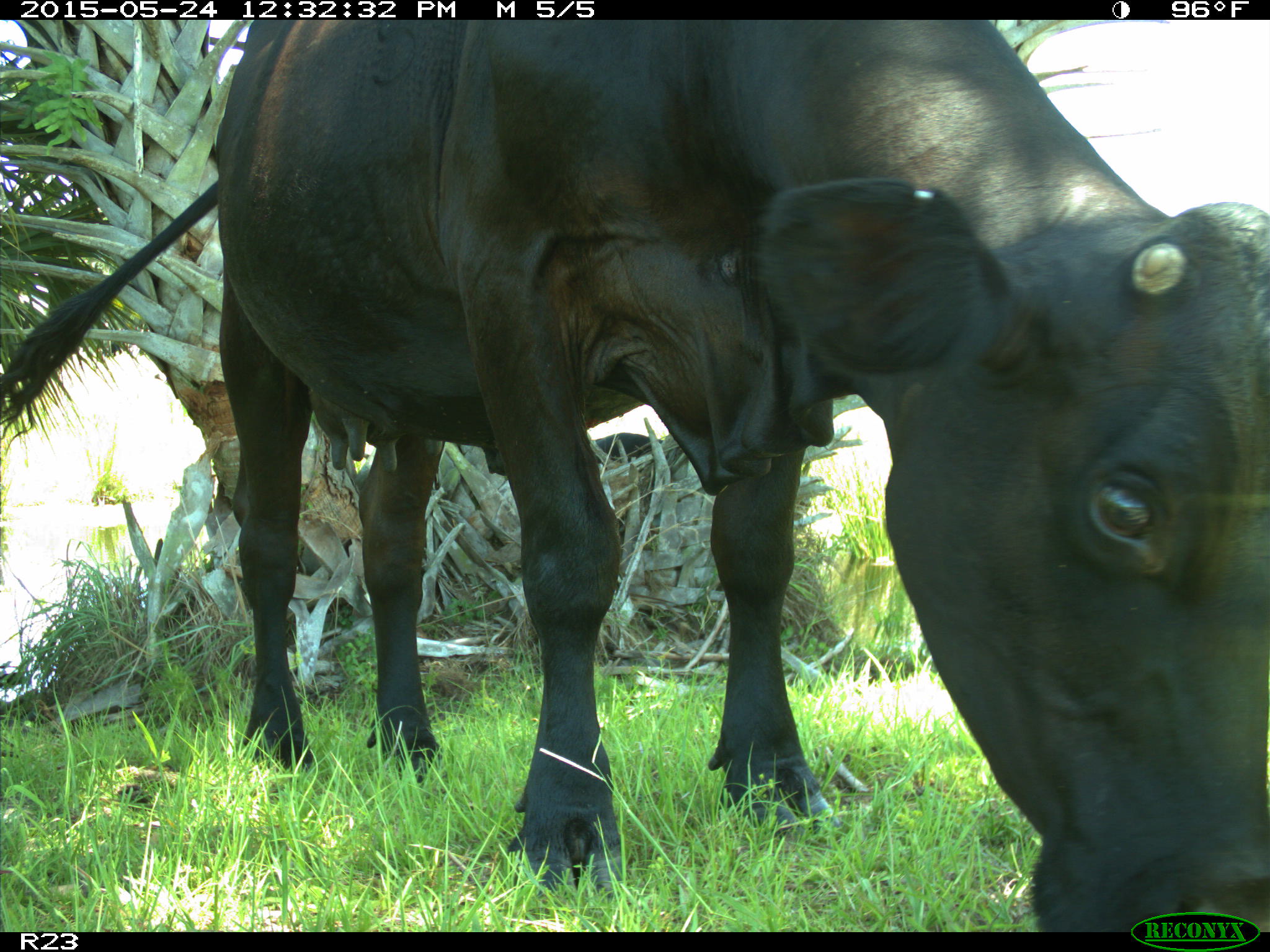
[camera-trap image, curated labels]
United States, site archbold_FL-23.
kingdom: Animalia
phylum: Chordata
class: Mammalia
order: Artiodactyla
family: Bovidae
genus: Bos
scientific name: Bos taurus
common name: domestic cow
Bos taurus (domestic cow).